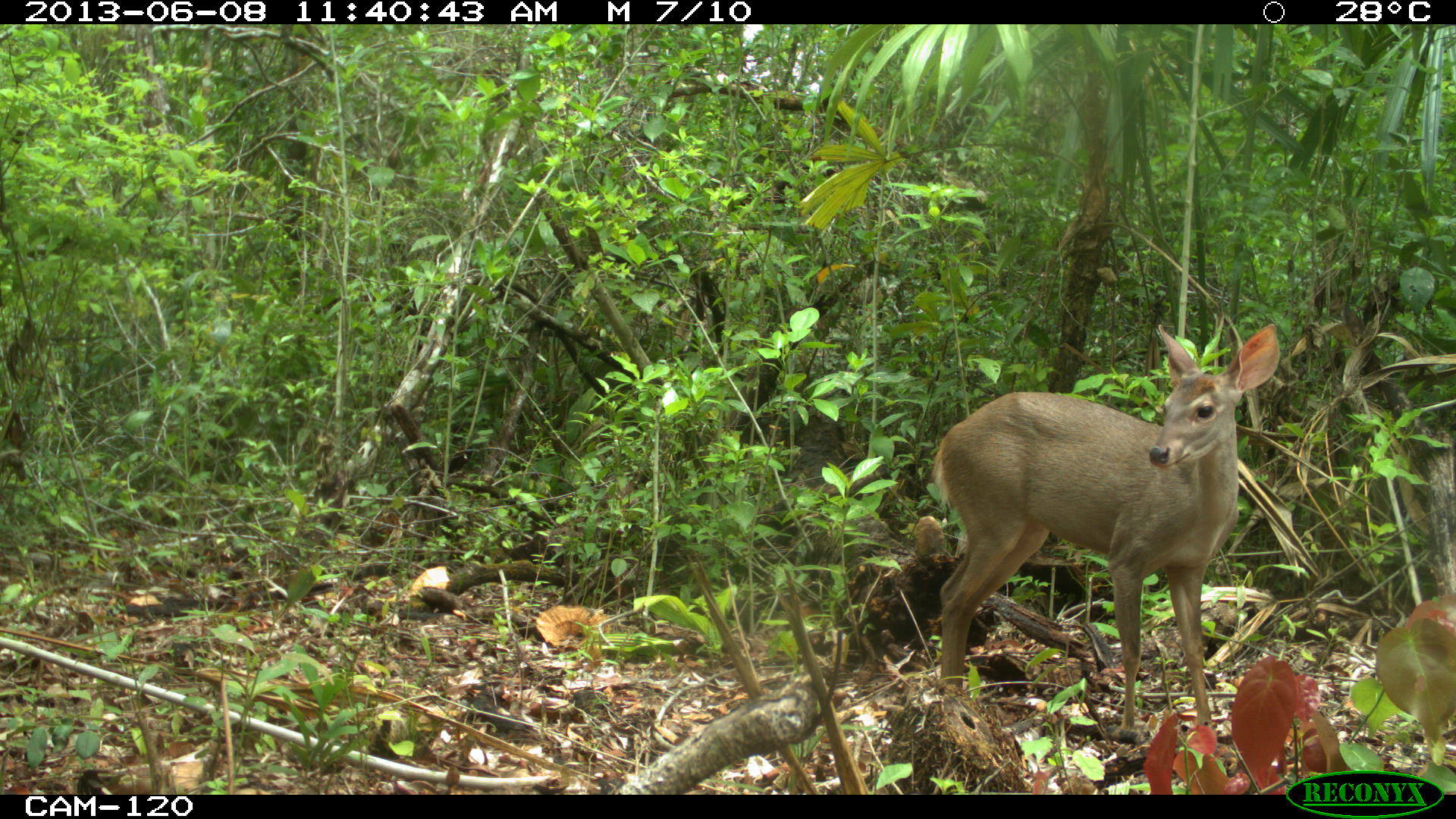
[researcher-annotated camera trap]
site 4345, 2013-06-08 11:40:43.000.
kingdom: Animalia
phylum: Chordata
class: Mammalia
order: Artiodactyla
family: Cervidae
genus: Odocoileus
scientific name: Odocoileus pandora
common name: yucatán brown brocket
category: mazama pandora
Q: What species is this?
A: Mazama pandora (yucatán brown brocket) (Odocoileus pandora).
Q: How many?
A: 1.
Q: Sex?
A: Female.